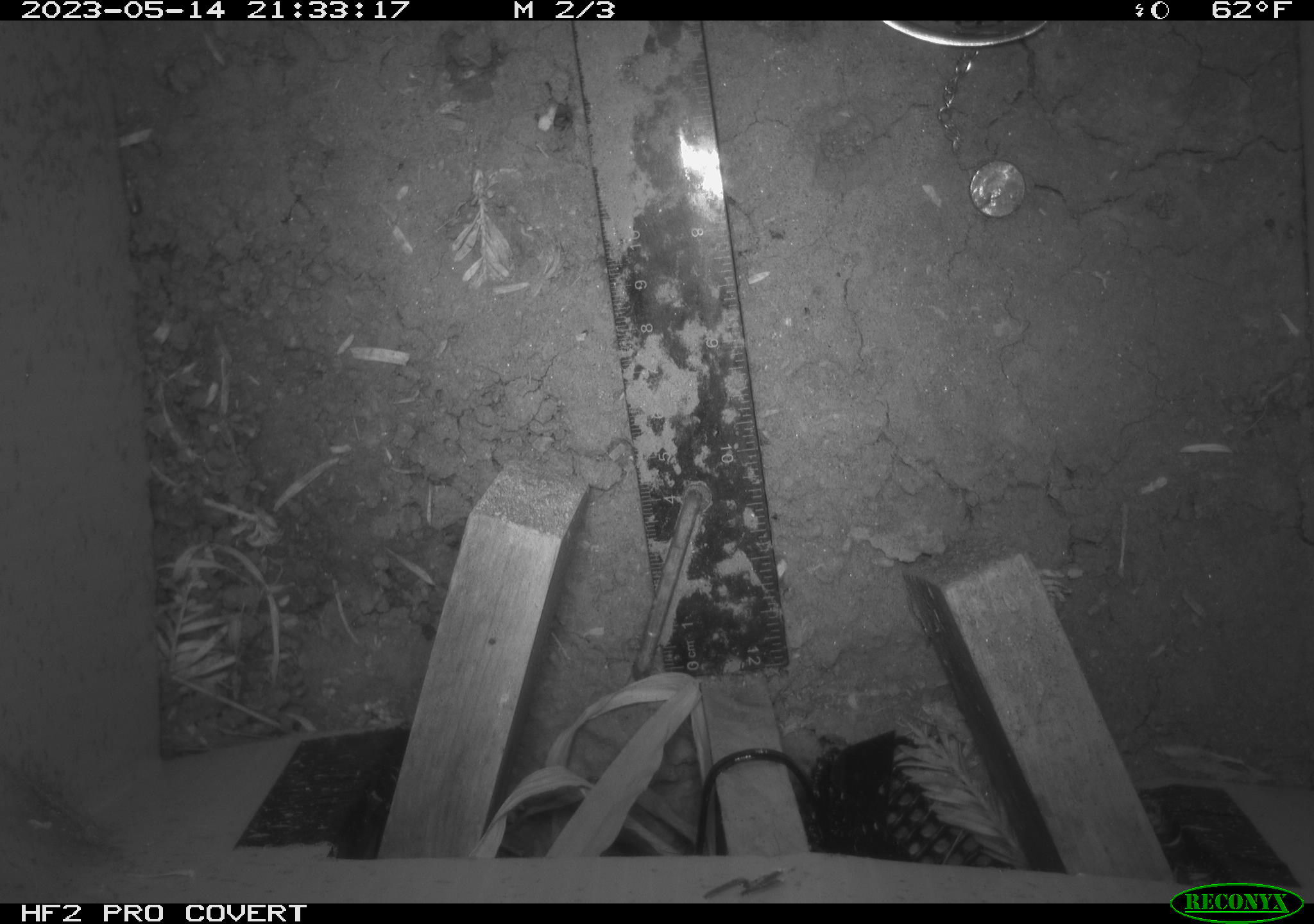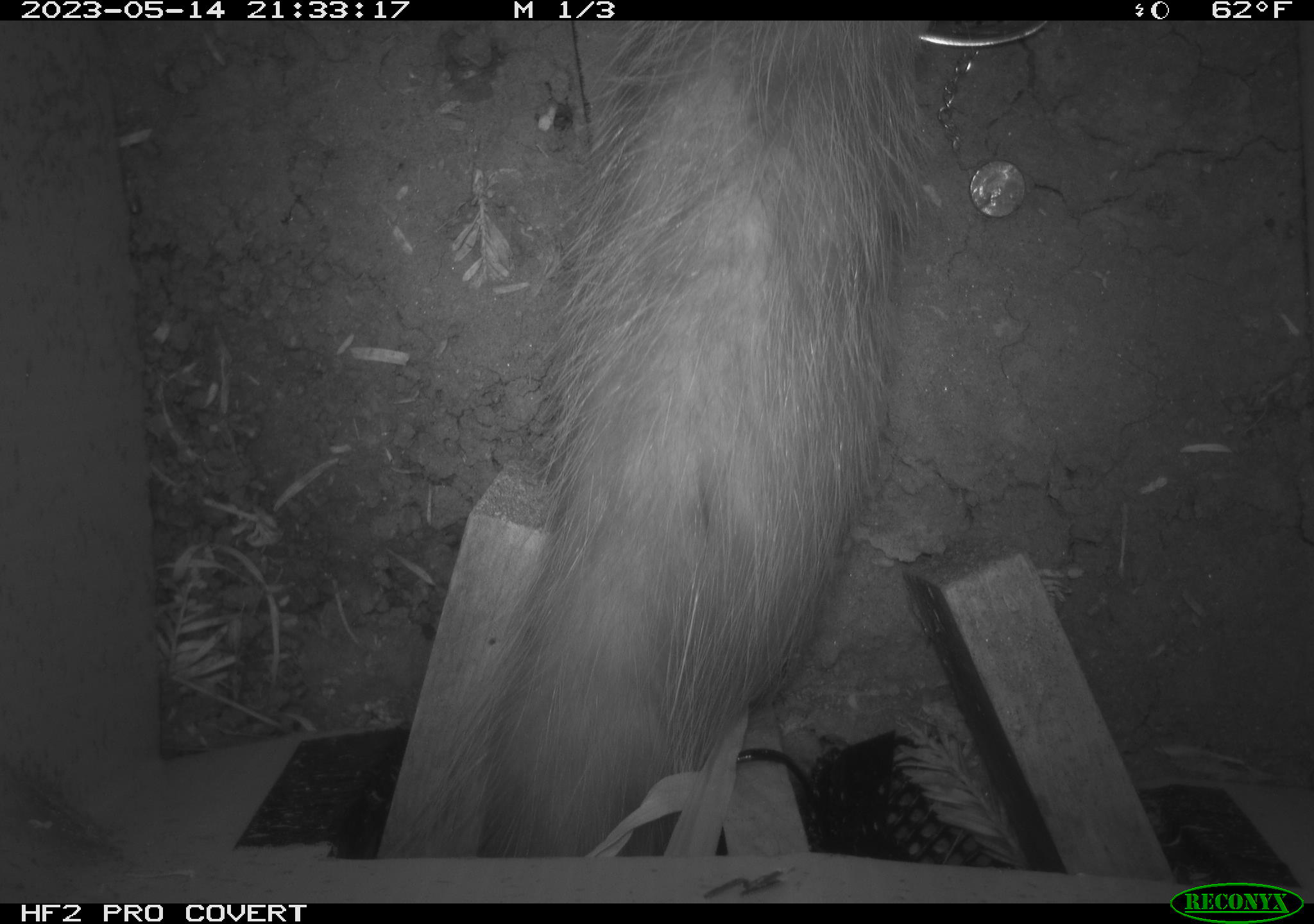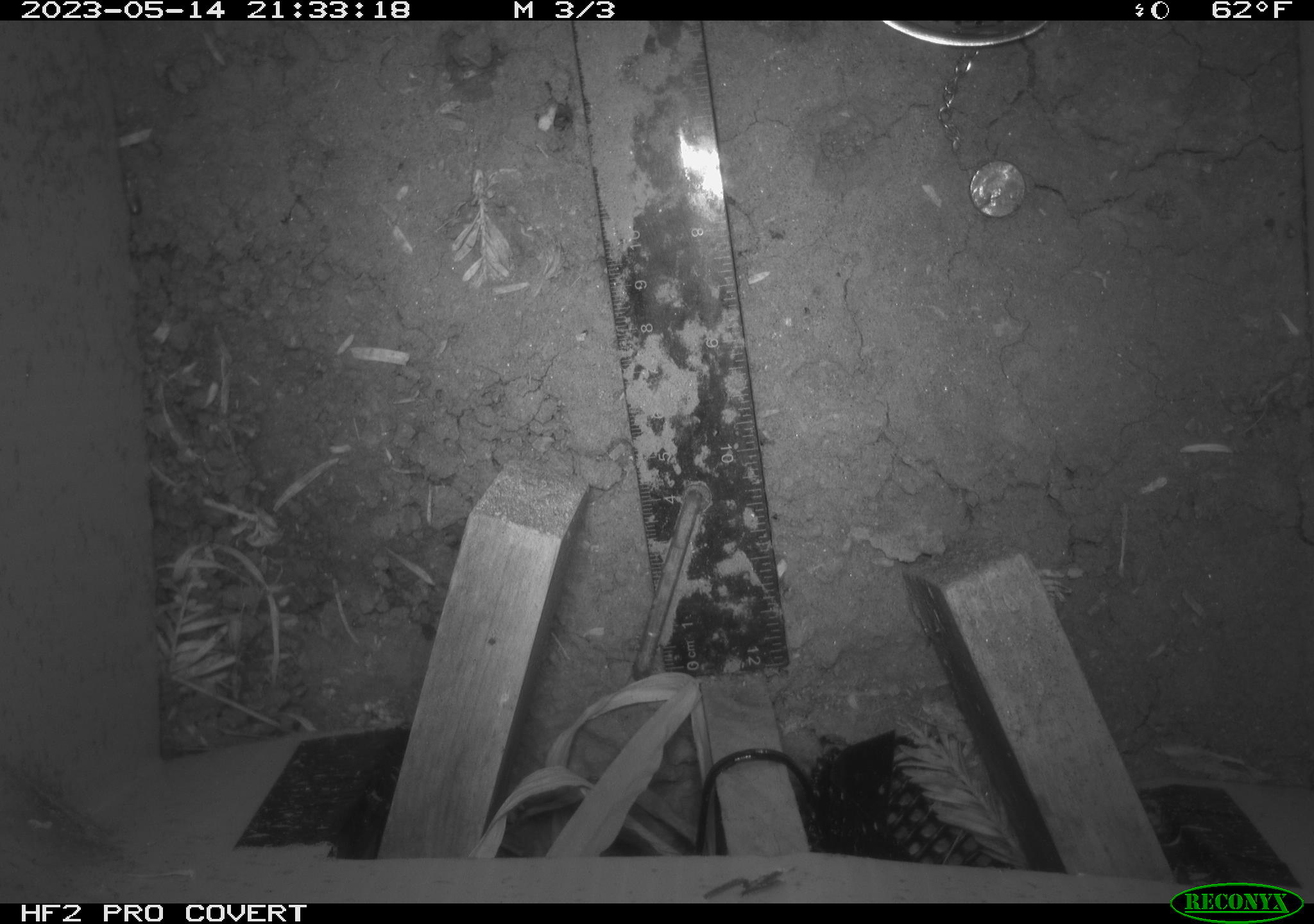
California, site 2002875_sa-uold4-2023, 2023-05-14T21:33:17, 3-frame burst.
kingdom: Animalia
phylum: Chordata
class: Mammalia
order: Didelphimorphia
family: Didelphidae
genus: Didelphis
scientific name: Didelphis virginiana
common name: virginia opossum